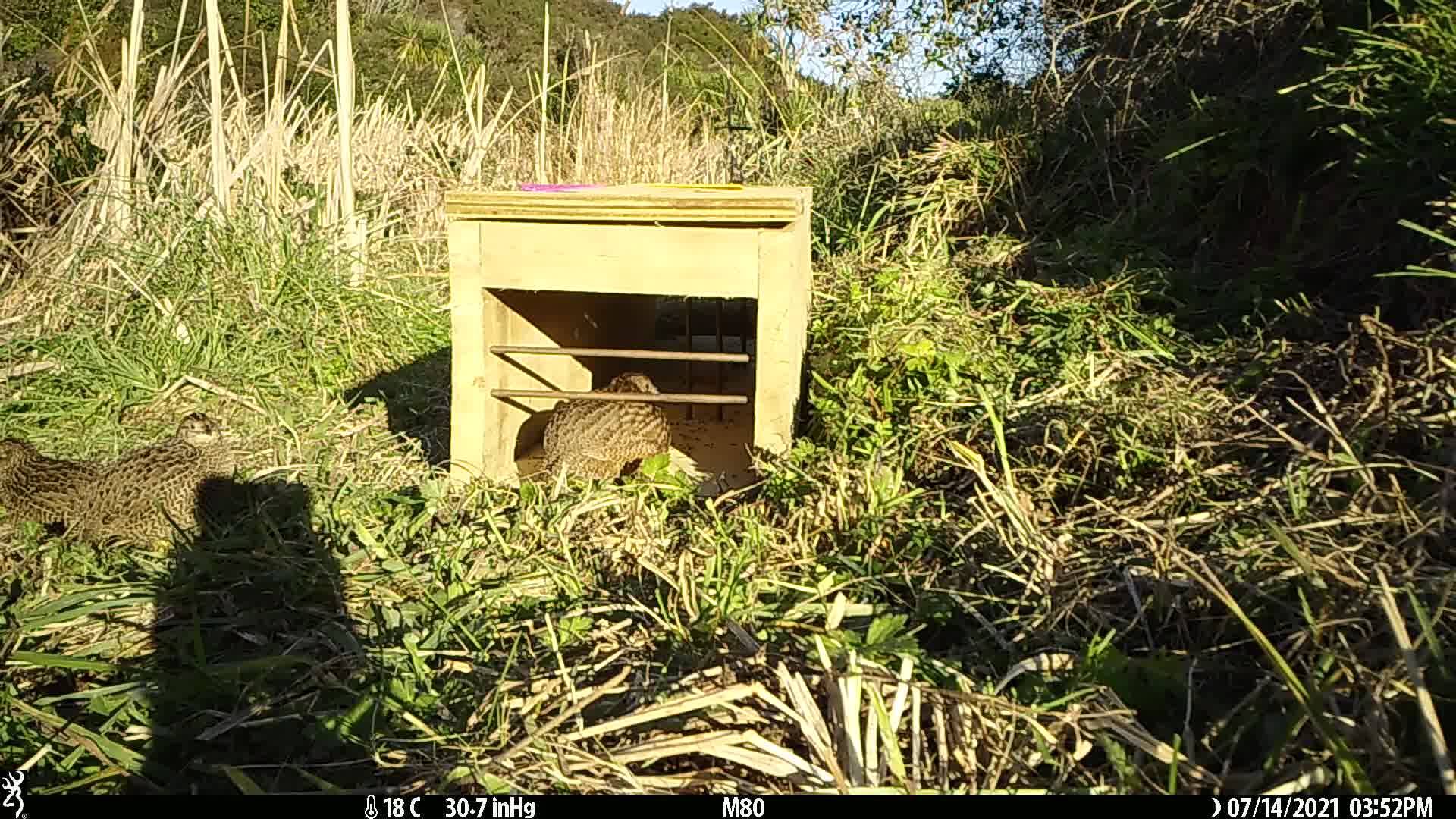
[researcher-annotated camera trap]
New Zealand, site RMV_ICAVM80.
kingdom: Animalia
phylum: Chordata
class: Aves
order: Galliformes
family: Phasianidae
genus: Synoicus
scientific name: Synoicus ypsilophorus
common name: brown quail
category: quail brown